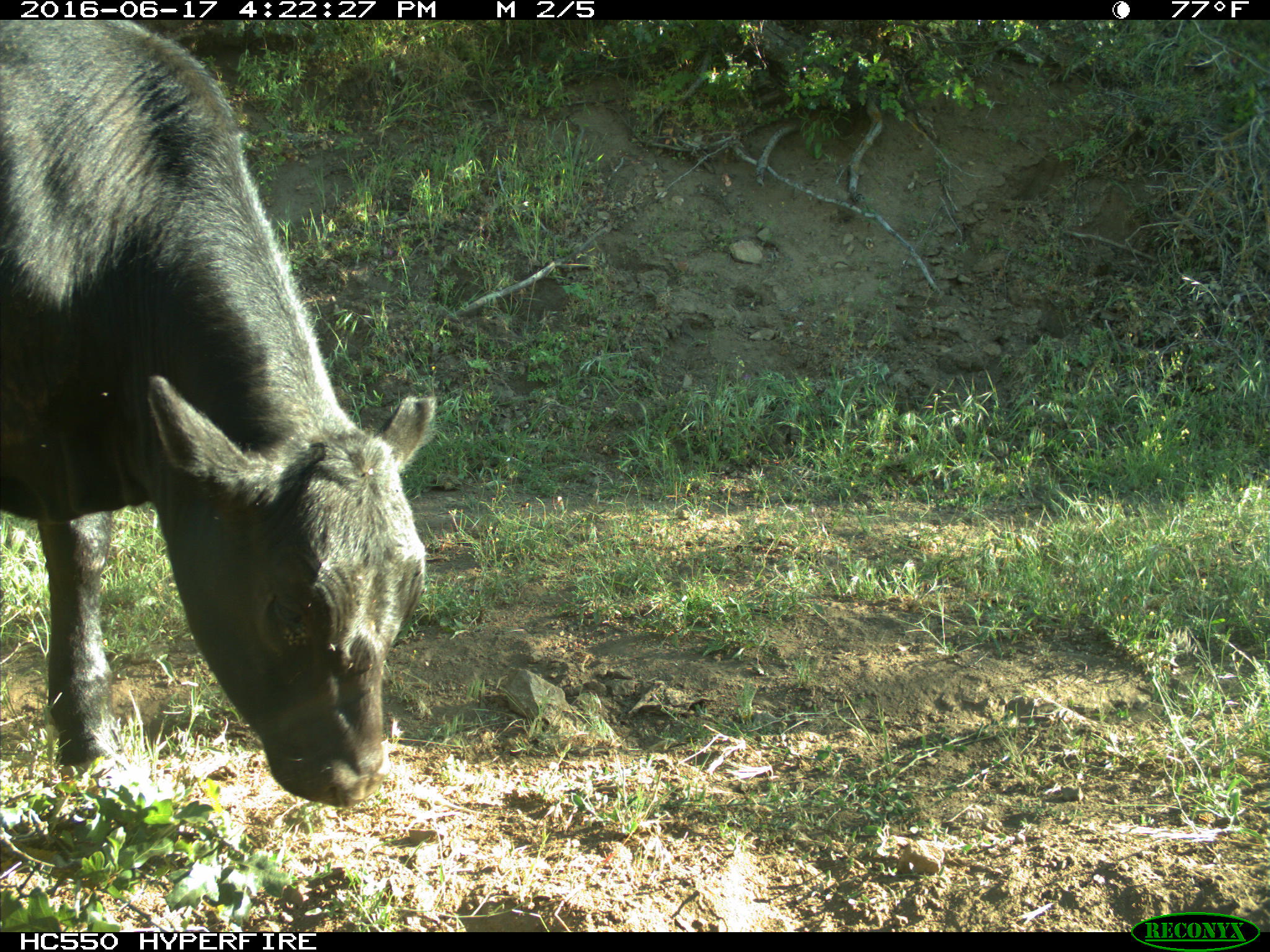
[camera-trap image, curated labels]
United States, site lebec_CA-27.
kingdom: Animalia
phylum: Chordata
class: Mammalia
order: Artiodactyla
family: Bovidae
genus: Bos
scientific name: Bos taurus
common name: domestic cow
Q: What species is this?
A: Bos taurus (domestic cow).